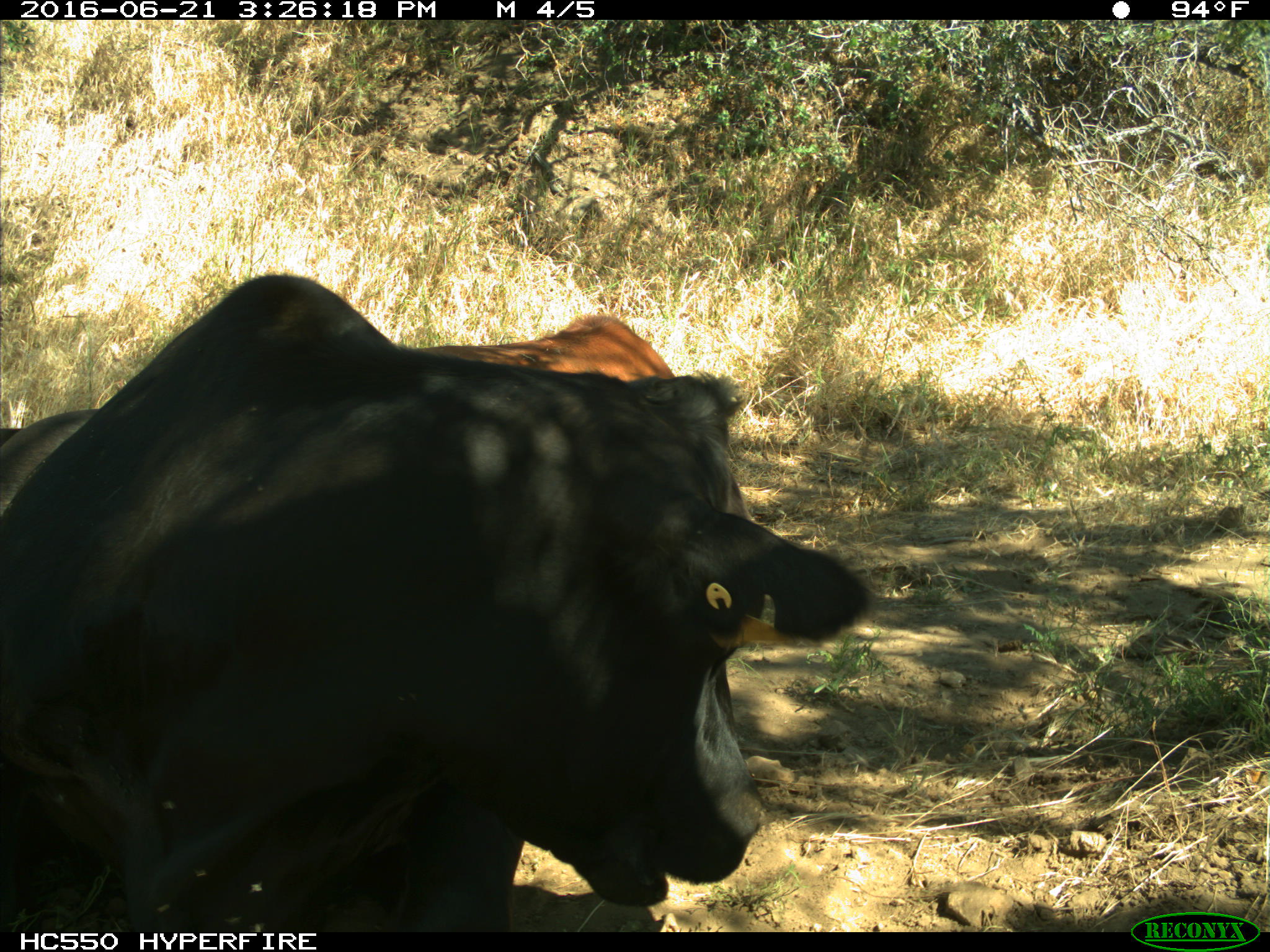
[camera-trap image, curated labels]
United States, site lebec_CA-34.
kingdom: Animalia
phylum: Chordata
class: Mammalia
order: Artiodactyla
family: Bovidae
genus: Bos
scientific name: Bos taurus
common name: domestic cow